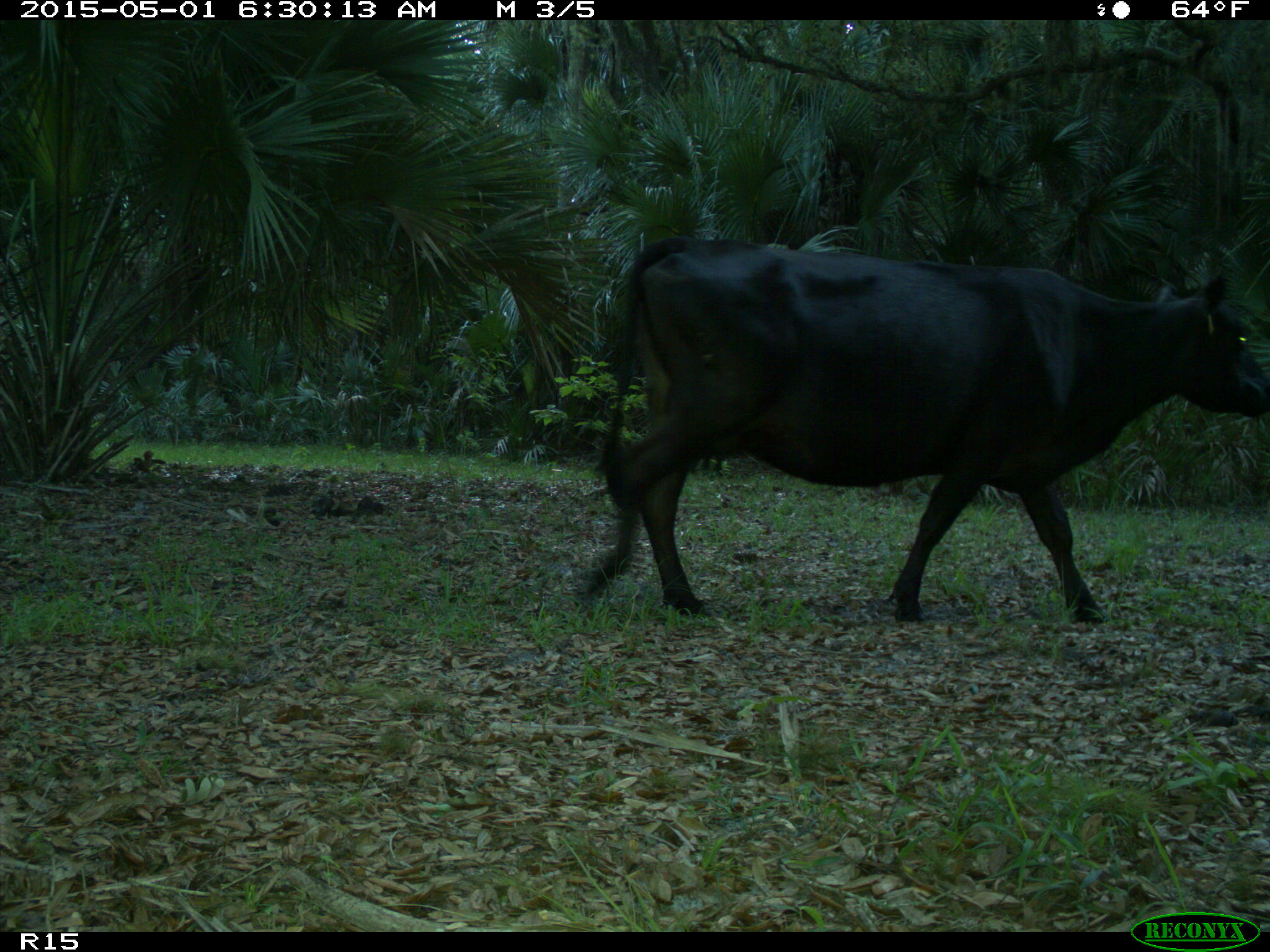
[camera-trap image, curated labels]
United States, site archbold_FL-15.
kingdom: Animalia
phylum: Chordata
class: Mammalia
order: Artiodactyla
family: Bovidae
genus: Bos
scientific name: Bos taurus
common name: domestic cow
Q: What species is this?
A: Bos taurus (domestic cow).